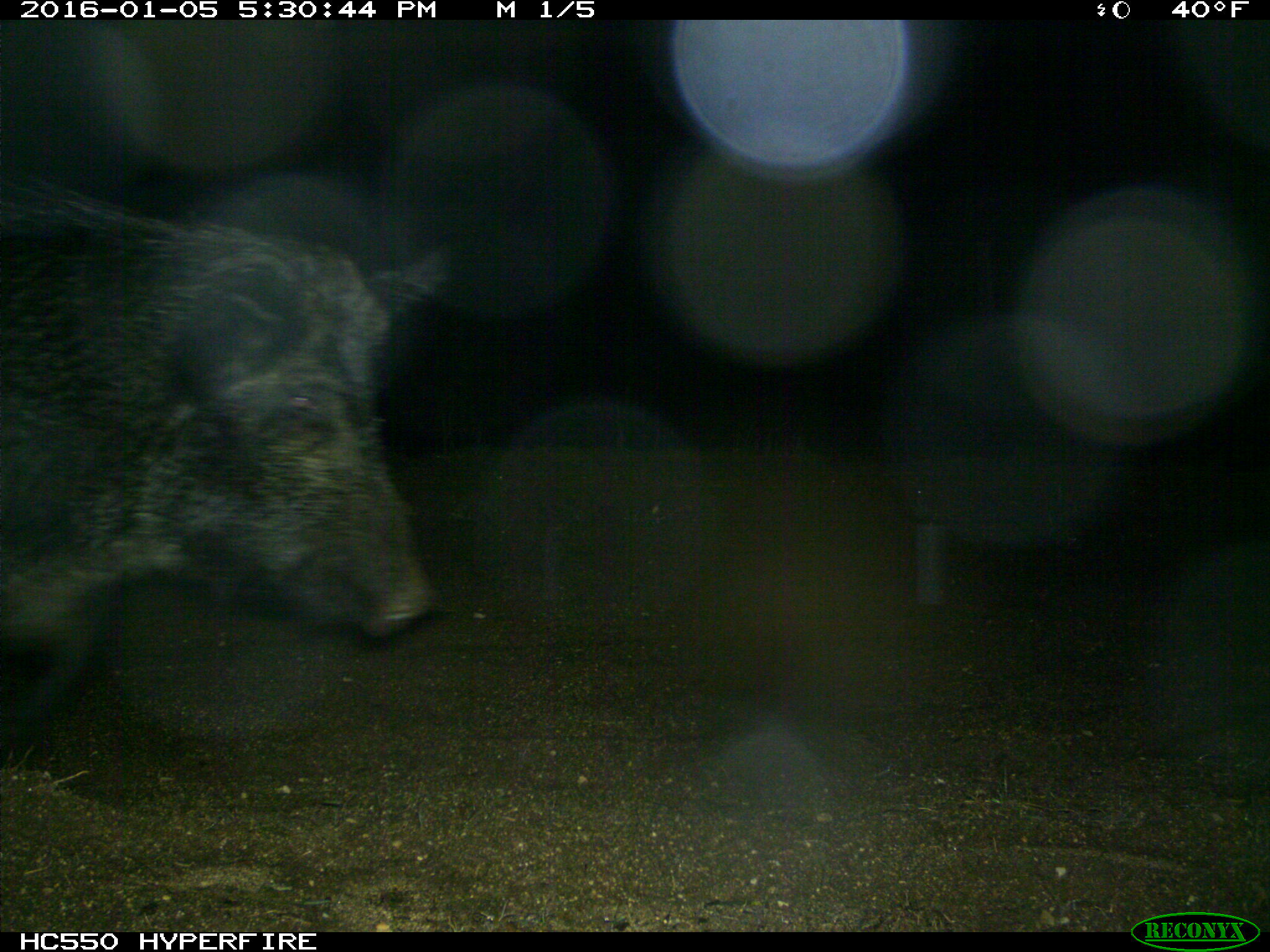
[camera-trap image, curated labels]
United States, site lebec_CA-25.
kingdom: Animalia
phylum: Chordata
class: Mammalia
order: Artiodactyla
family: Suidae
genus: Sus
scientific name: Sus scrofa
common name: wild boar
Sus scrofa (wild boar).